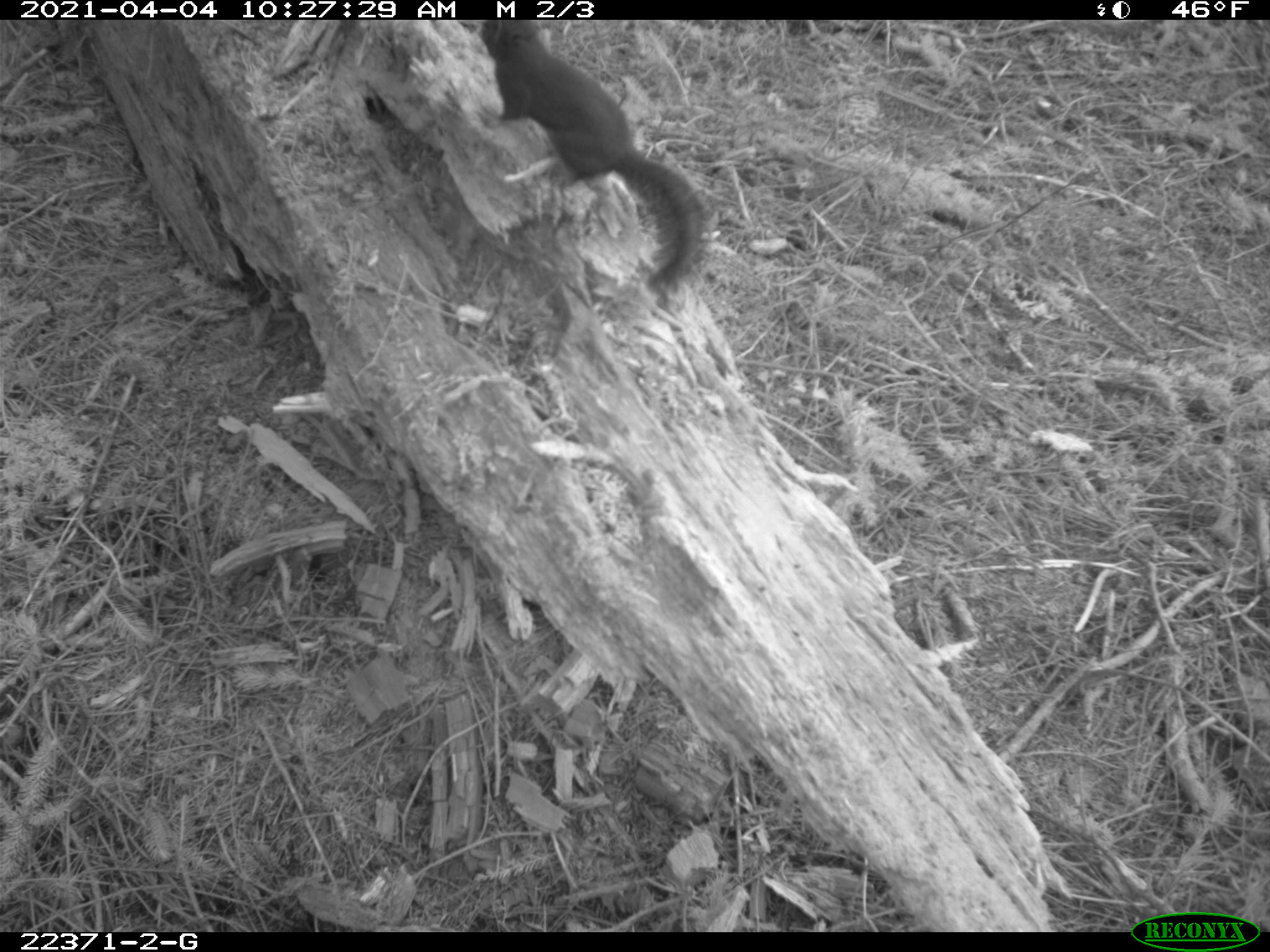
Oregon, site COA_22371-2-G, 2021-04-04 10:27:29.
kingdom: Animalia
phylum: Chordata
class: Mammalia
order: Rodentia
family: Sciuridae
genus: Tamiasciurus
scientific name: Tamiasciurus douglasii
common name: douglas squirrel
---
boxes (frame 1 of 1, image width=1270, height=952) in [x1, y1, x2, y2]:
douglas squirrel: [458, 21, 732, 313]